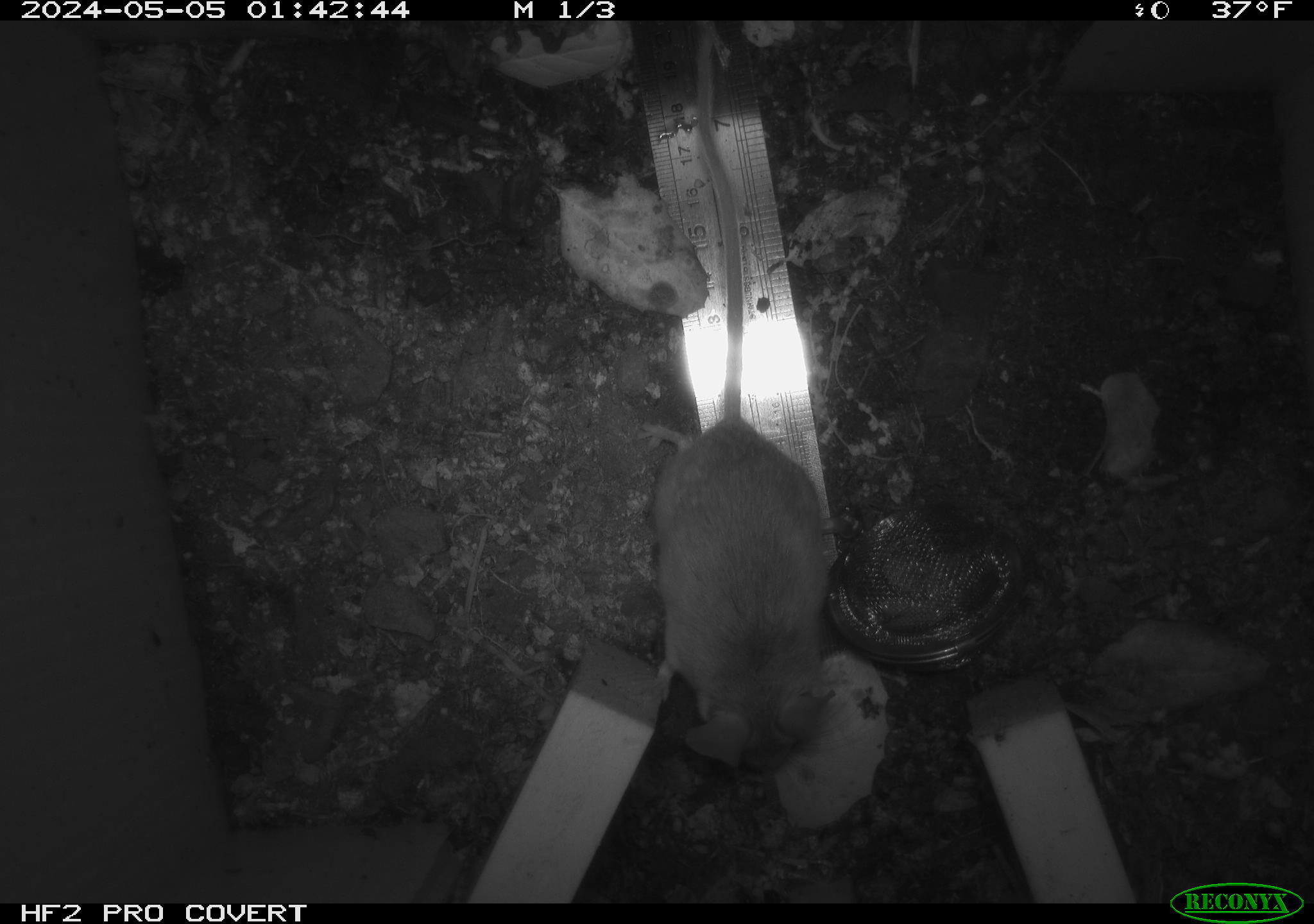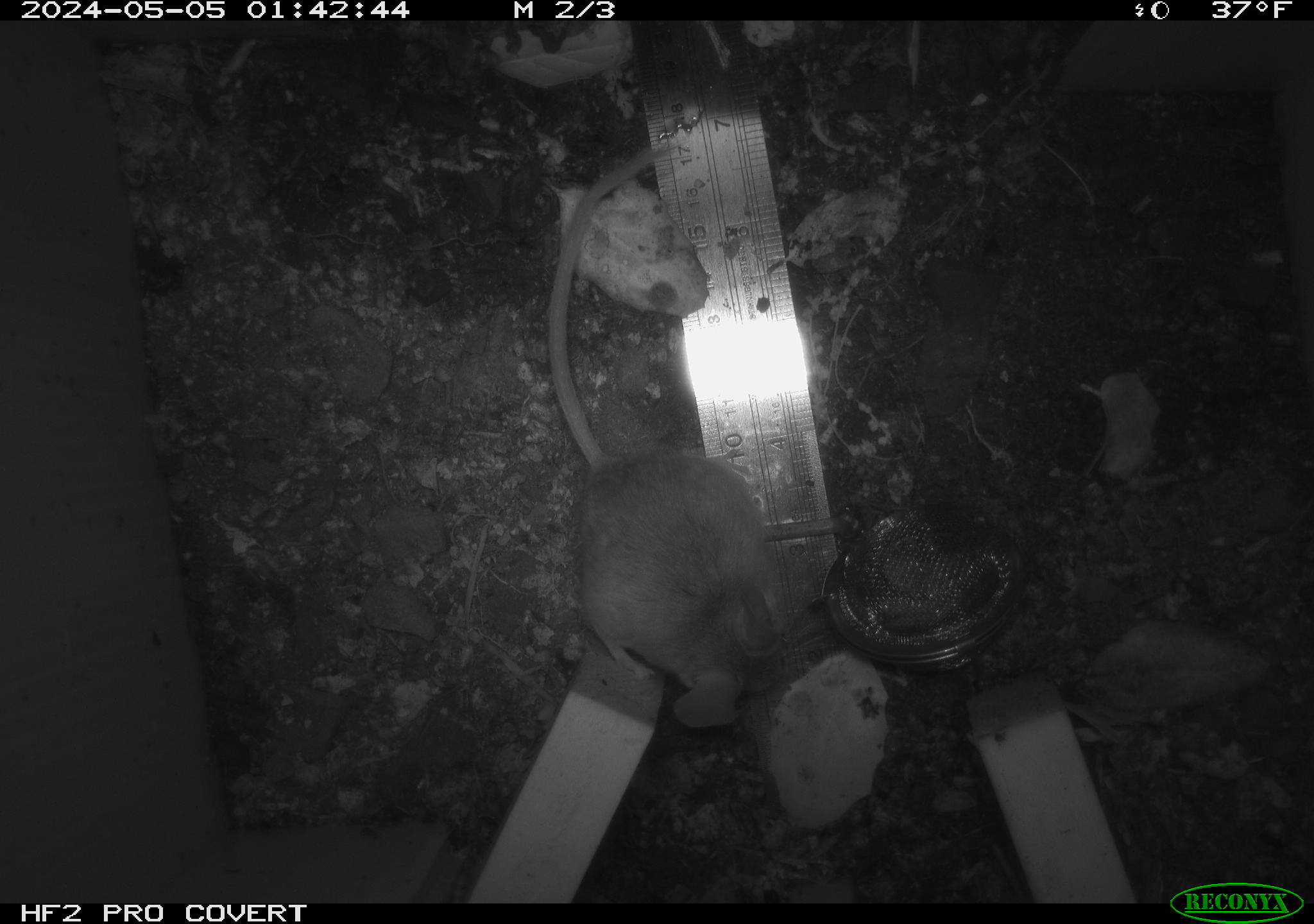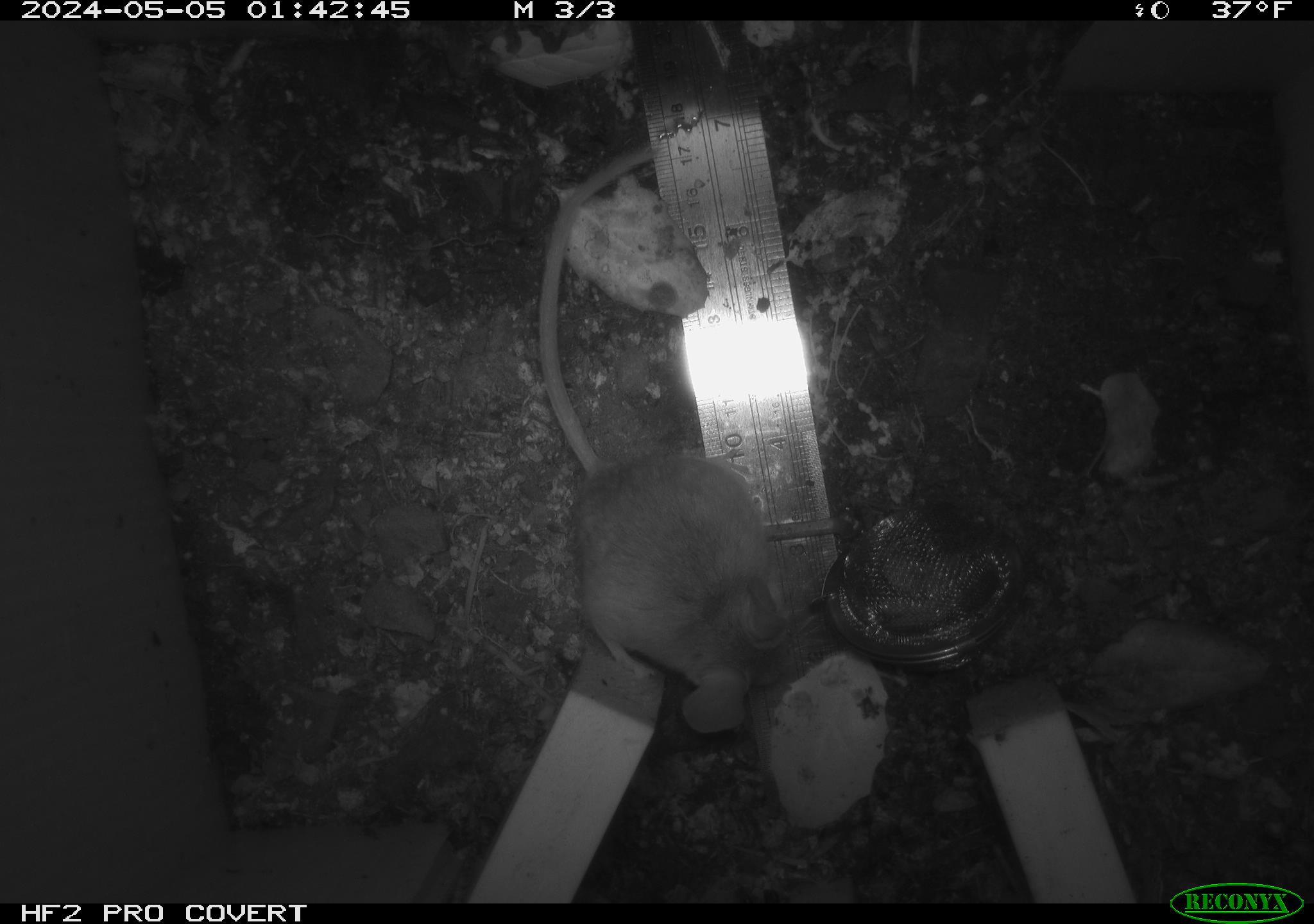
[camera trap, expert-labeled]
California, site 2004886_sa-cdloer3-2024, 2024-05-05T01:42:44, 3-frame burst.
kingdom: Animalia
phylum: Chordata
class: Mammalia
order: Rodentia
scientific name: Rodentia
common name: mouse species